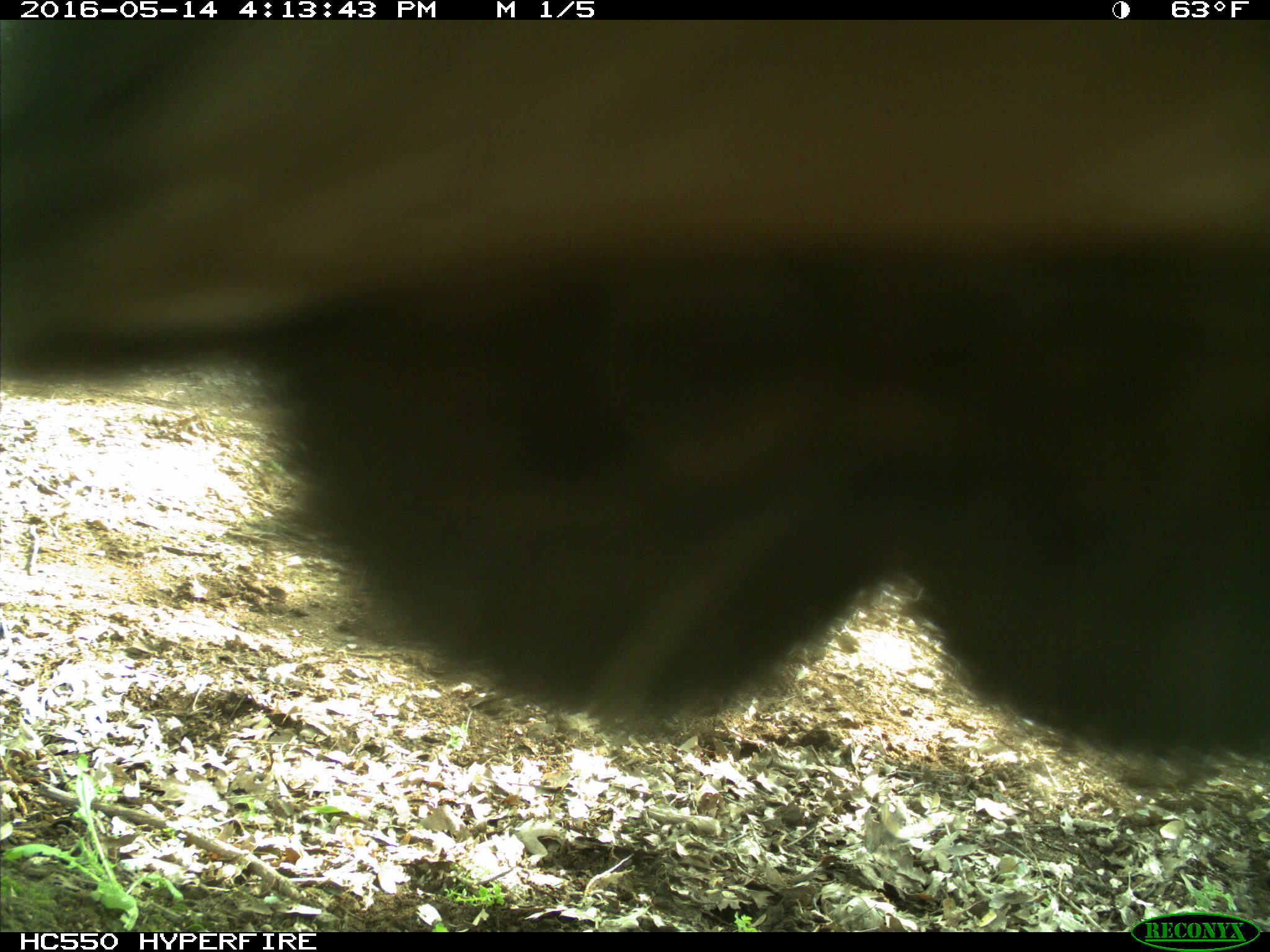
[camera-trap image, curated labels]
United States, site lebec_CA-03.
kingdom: Animalia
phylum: Chordata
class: Mammalia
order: Artiodactyla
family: Bovidae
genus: Bos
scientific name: Bos taurus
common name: domestic cow